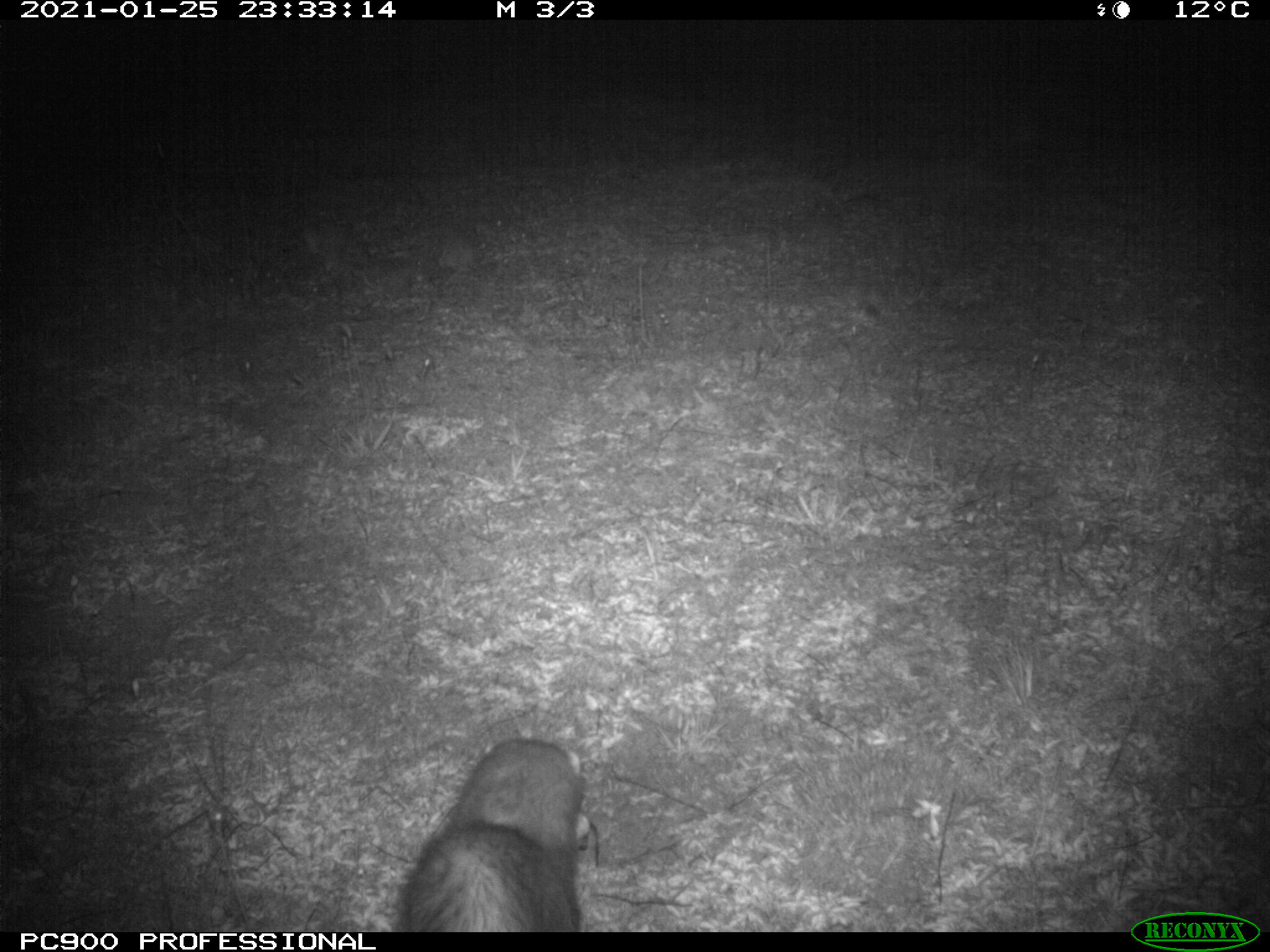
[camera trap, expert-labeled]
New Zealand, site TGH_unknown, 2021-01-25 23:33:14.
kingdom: Animalia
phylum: Chordata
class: Mammalia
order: Carnivora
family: Mustelidae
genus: Mustela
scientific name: Mustela furo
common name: ferret